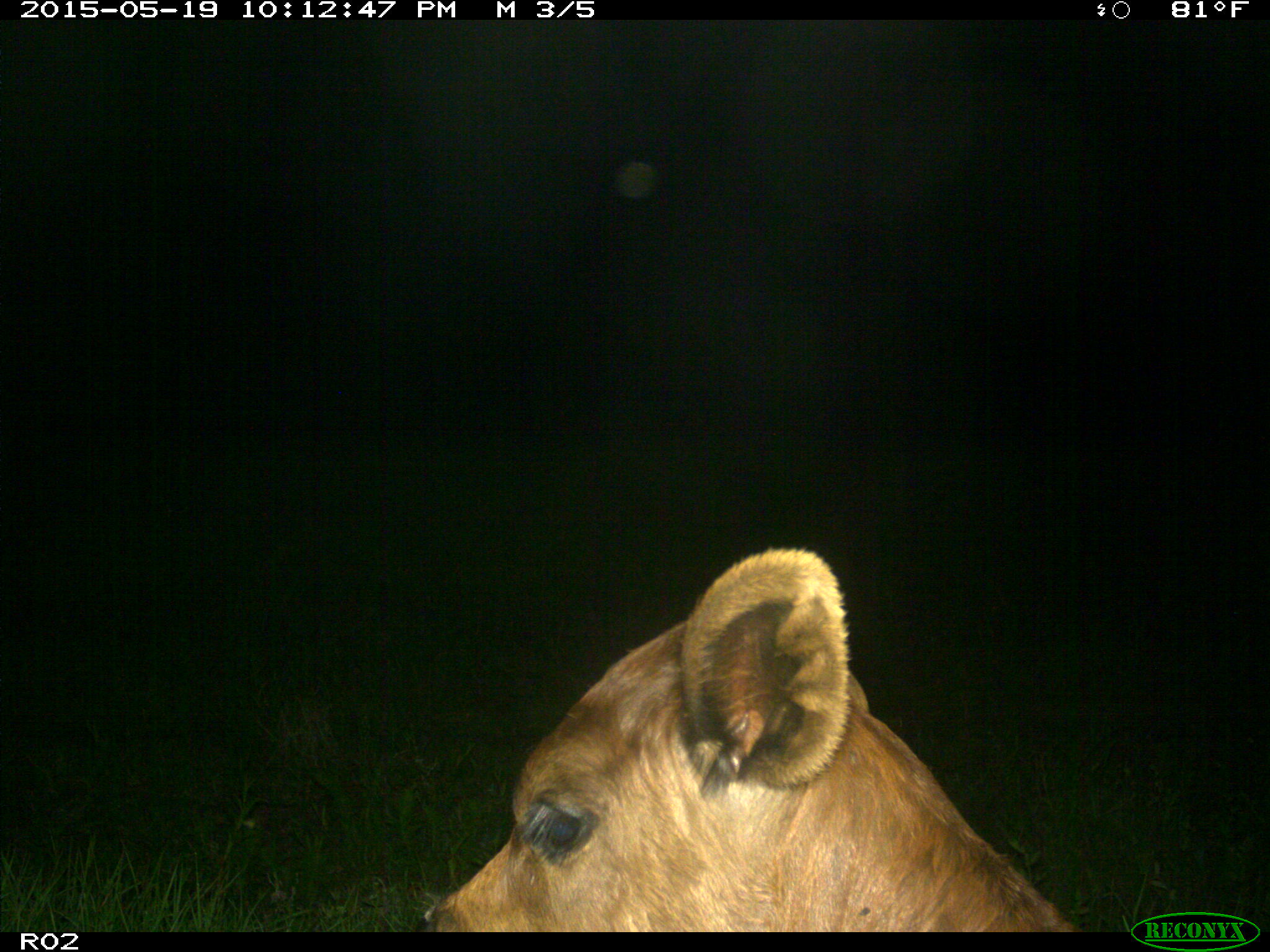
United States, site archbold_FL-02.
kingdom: Animalia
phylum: Chordata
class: Mammalia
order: Artiodactyla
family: Bovidae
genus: Bos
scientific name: Bos taurus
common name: domestic cow